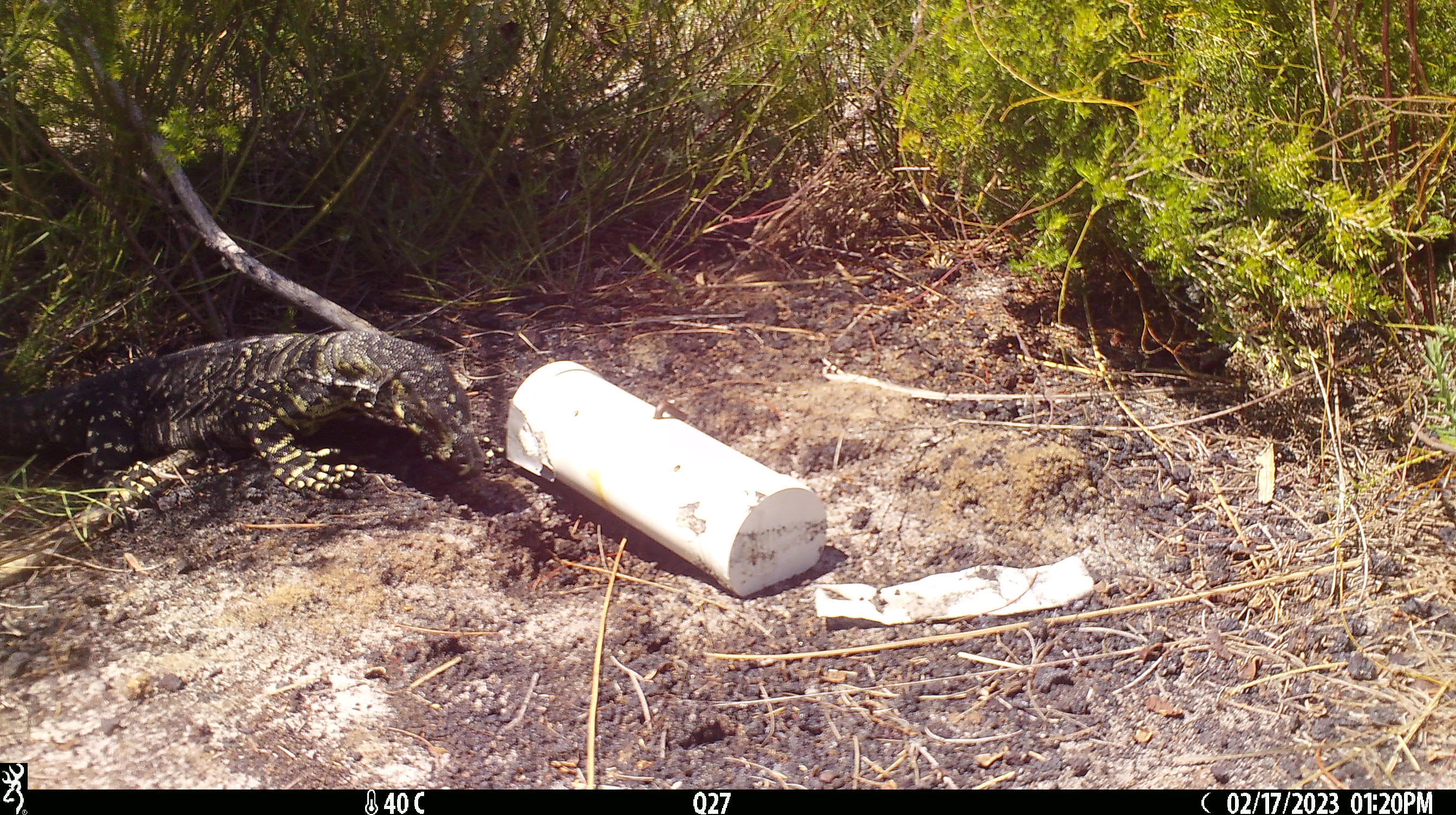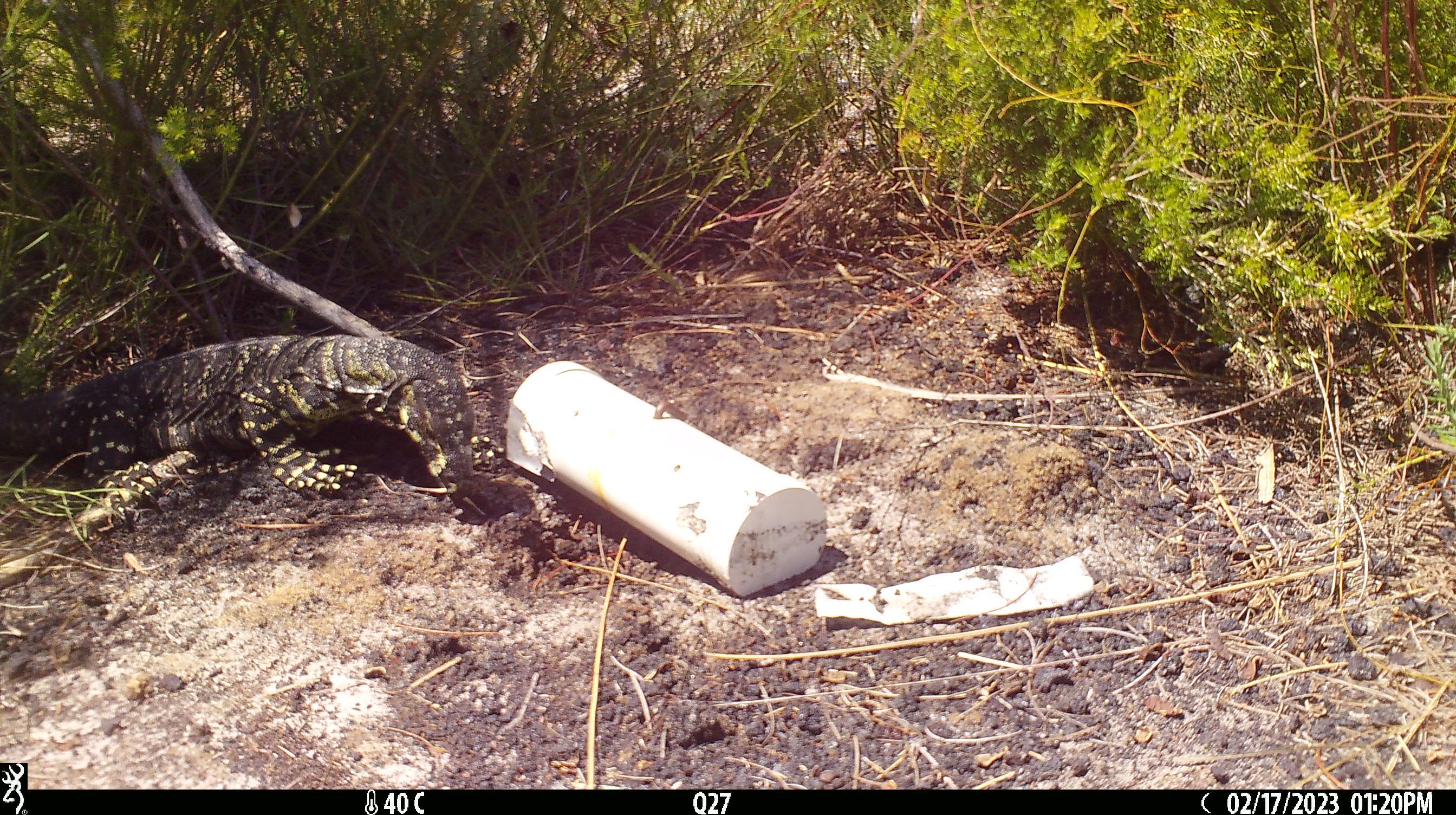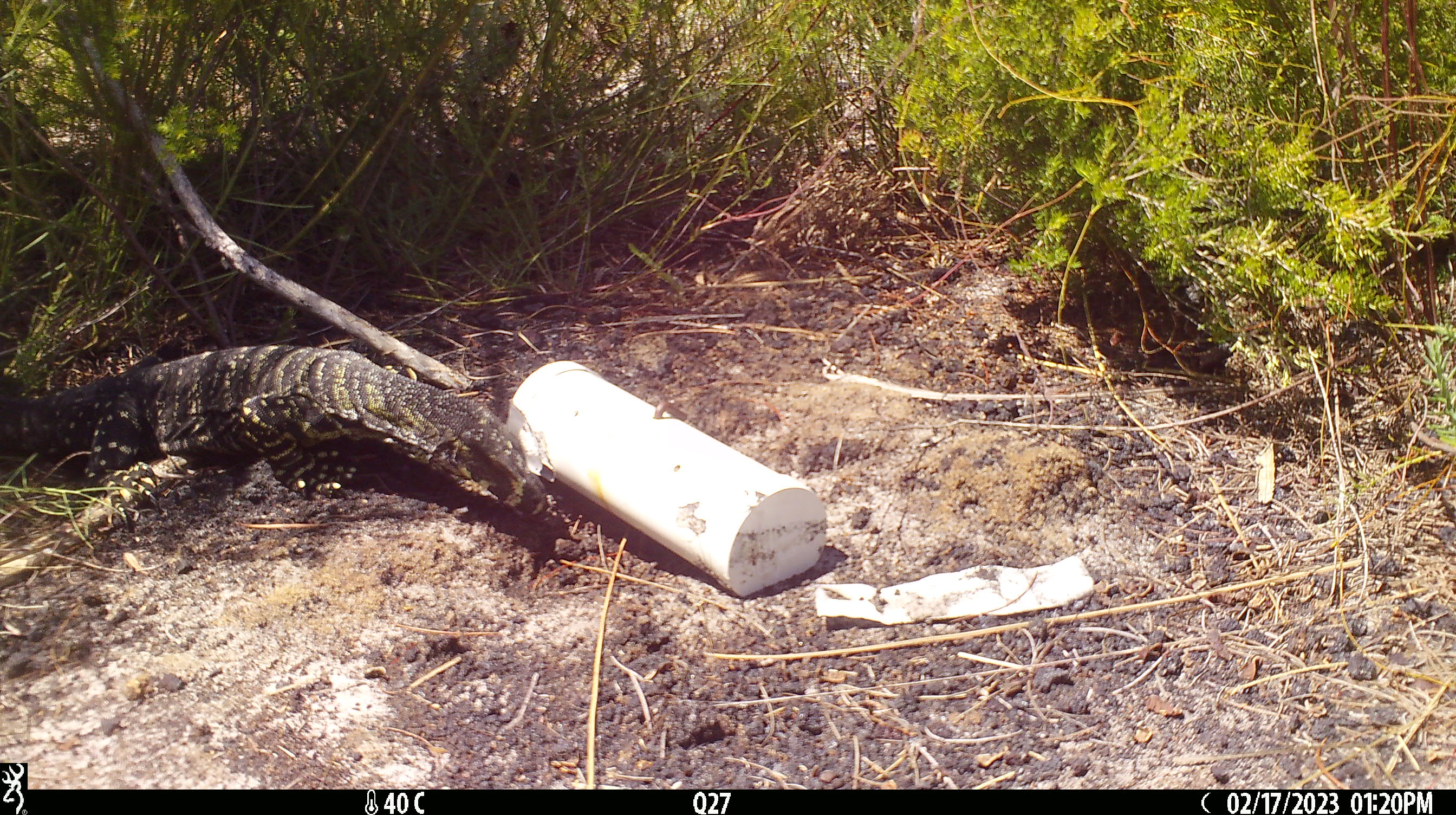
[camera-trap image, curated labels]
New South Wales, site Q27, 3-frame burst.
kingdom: Animalia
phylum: Chordata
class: Reptilia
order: Squamata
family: Varanidae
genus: Varanus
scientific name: Varanus varius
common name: lace monitor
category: goanna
Goanna (lace monitor) (Varanus varius).